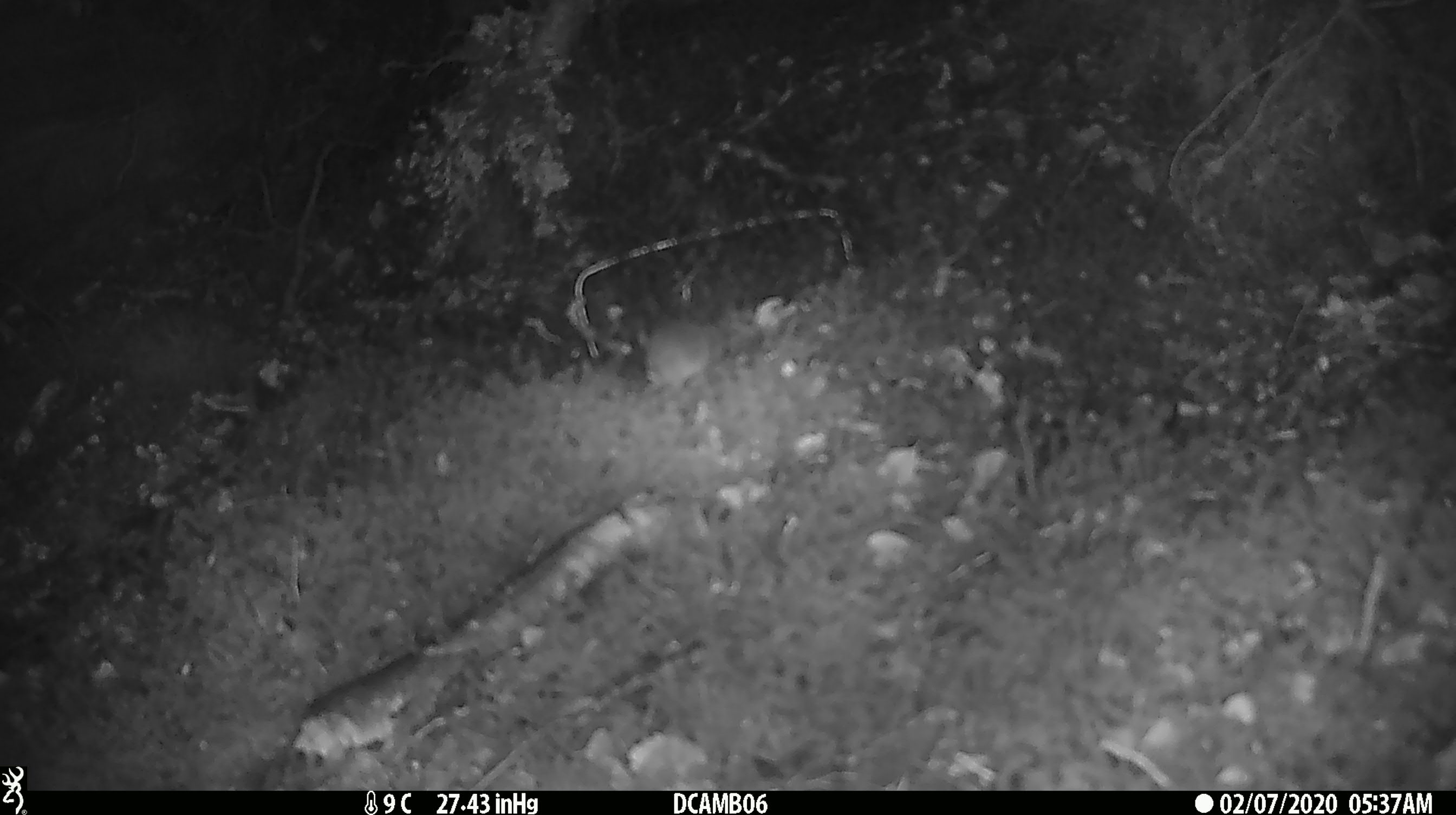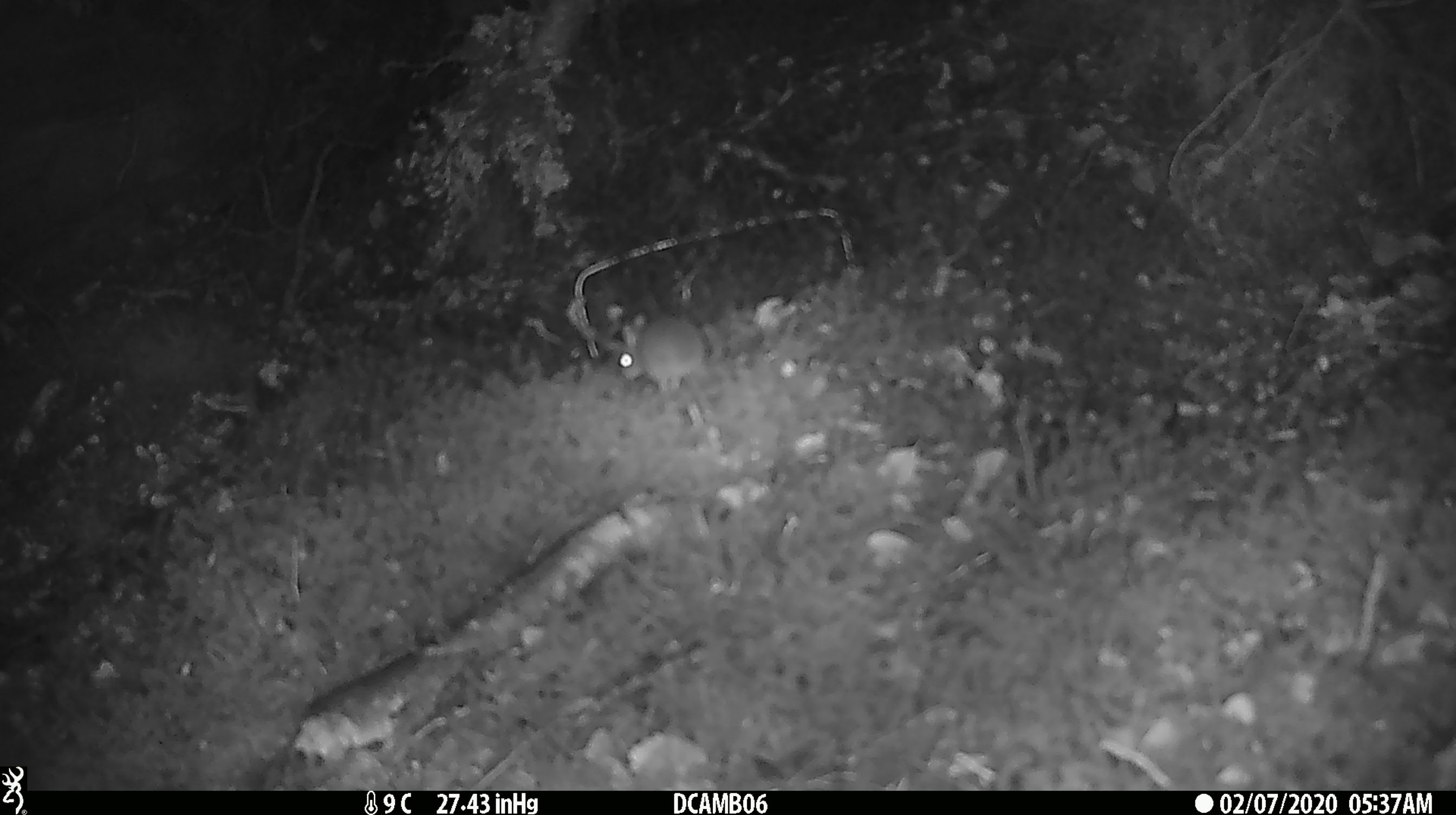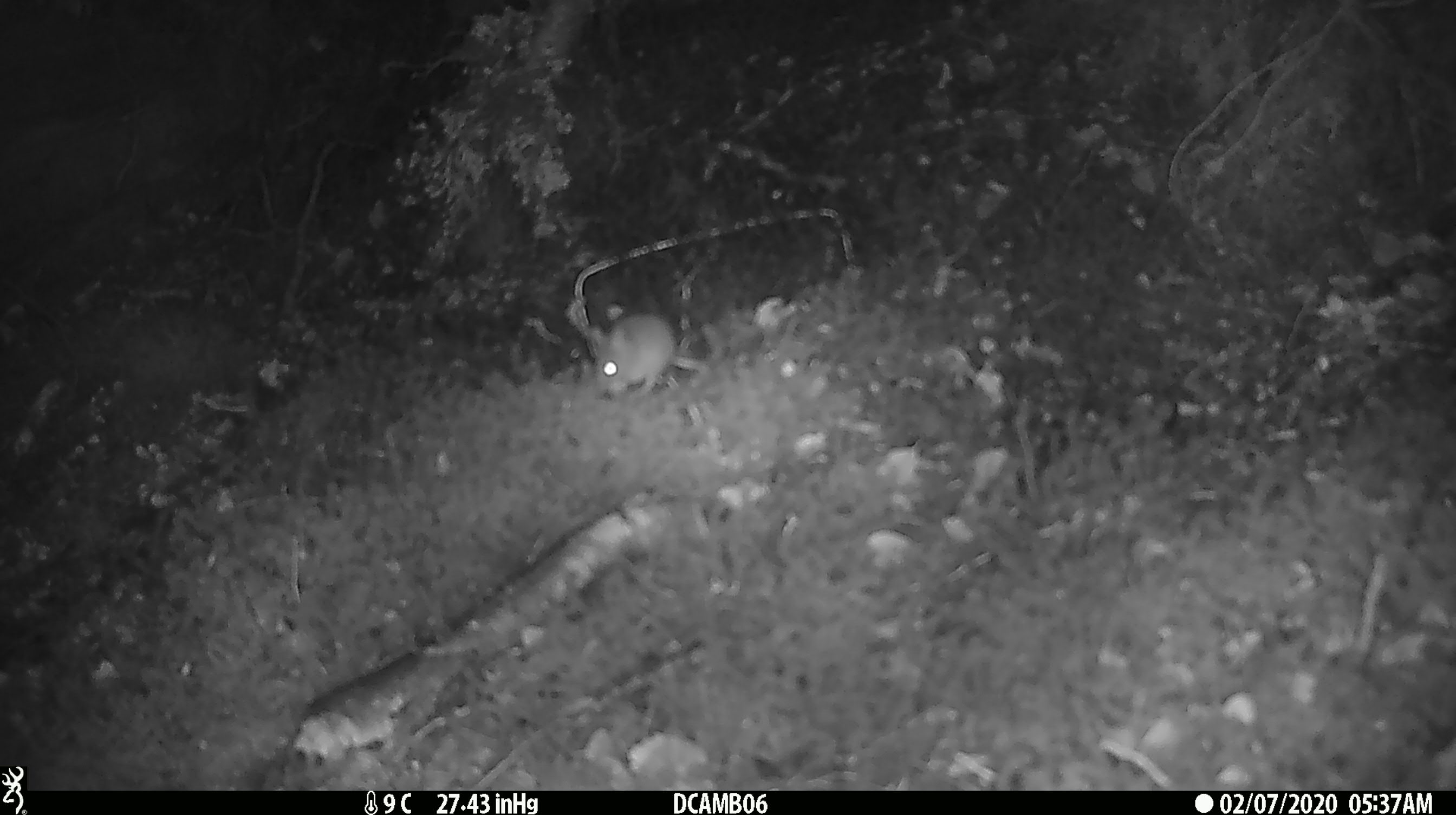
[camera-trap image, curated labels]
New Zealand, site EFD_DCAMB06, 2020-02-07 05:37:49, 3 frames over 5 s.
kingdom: Animalia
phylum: Chordata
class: Mammalia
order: Rodentia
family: Muridae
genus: Mus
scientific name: Mus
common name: mouse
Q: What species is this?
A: Mouse (Mus).